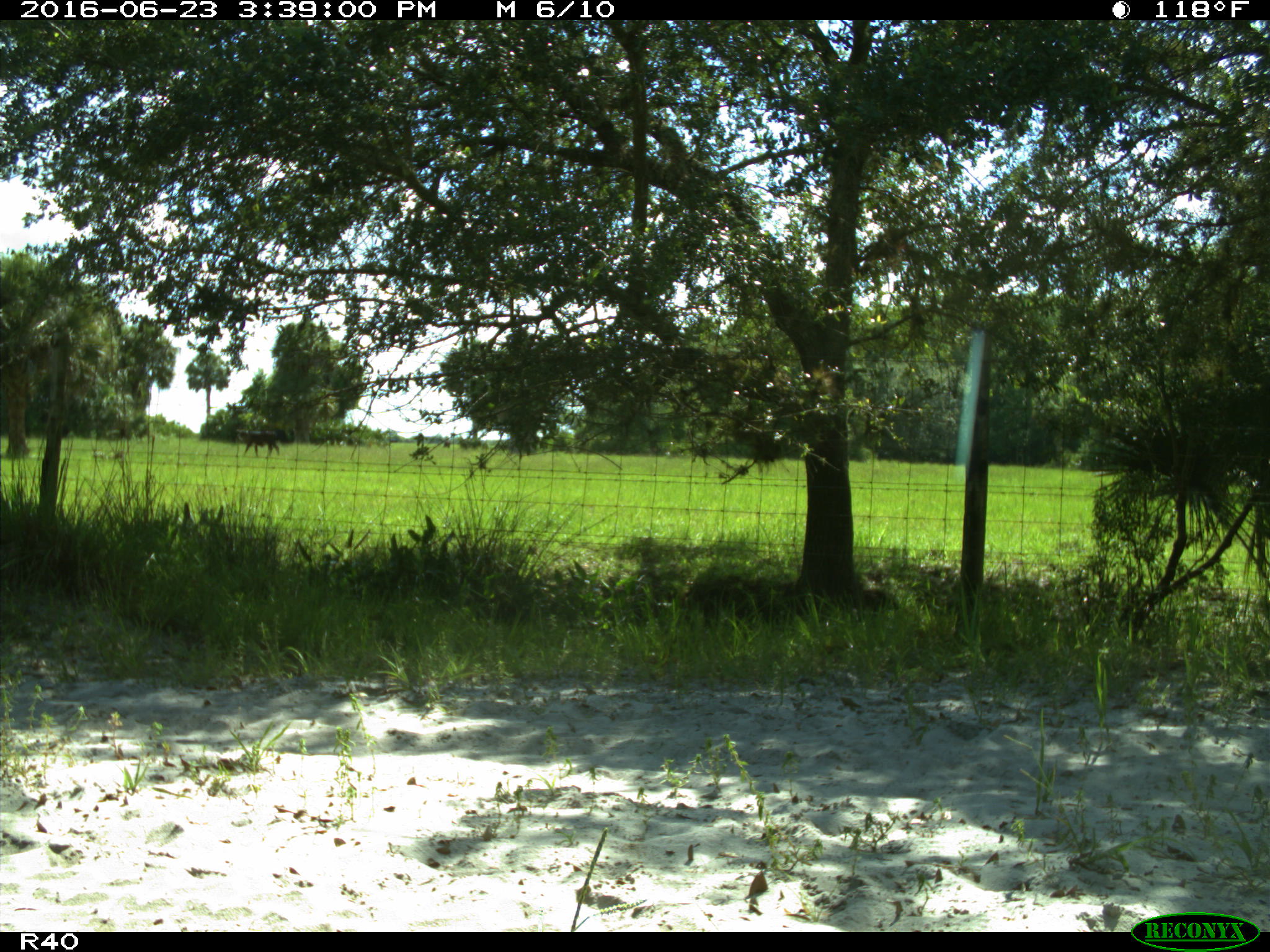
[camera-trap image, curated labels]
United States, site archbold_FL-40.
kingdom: Animalia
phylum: Chordata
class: Mammalia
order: Artiodactyla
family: Bovidae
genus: Bos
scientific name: Bos taurus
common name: domestic cow